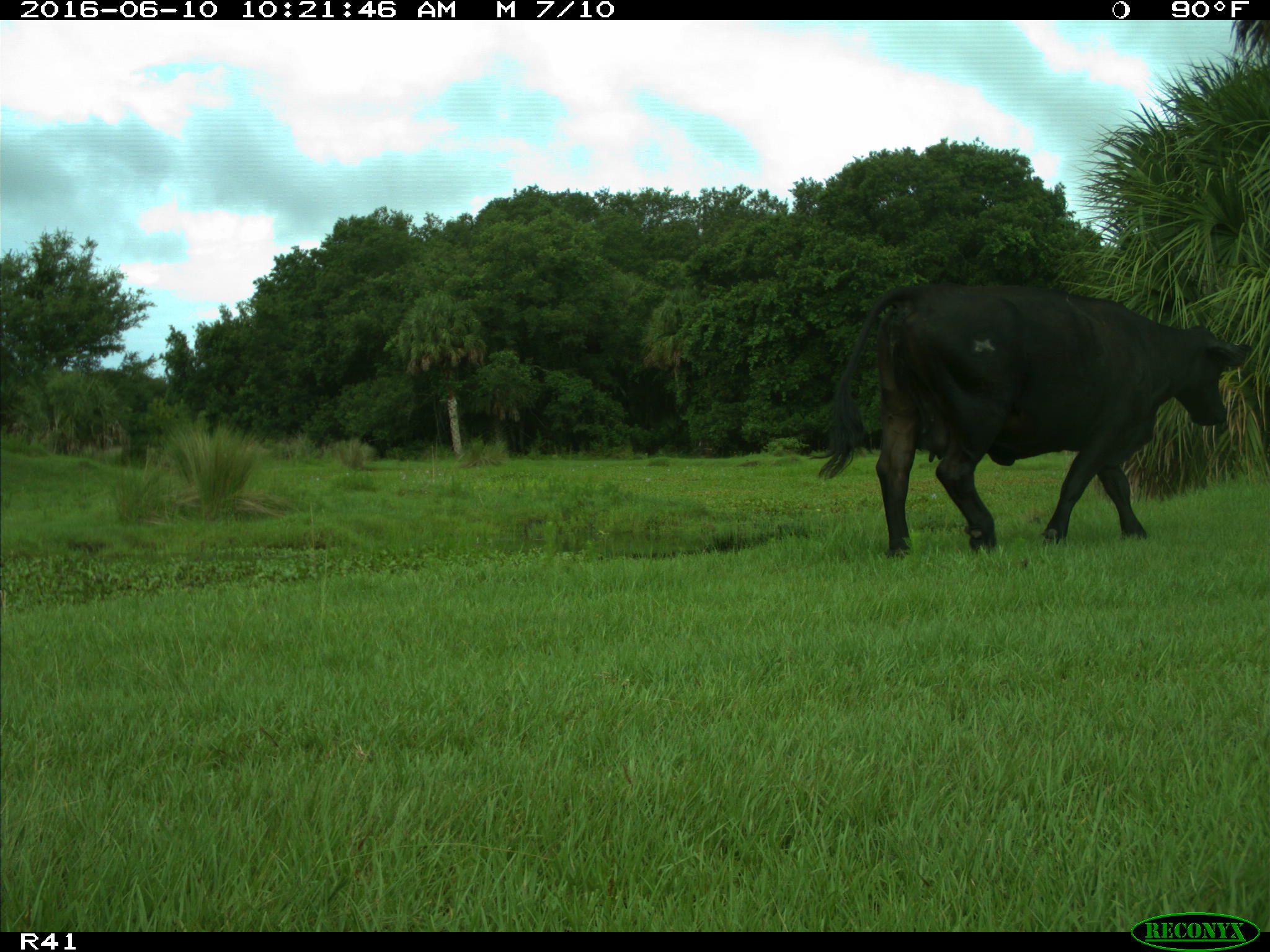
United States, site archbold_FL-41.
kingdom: Animalia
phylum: Chordata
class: Mammalia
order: Artiodactyla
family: Bovidae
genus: Bos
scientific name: Bos taurus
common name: domestic cow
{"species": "Bos taurus (domestic cow)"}